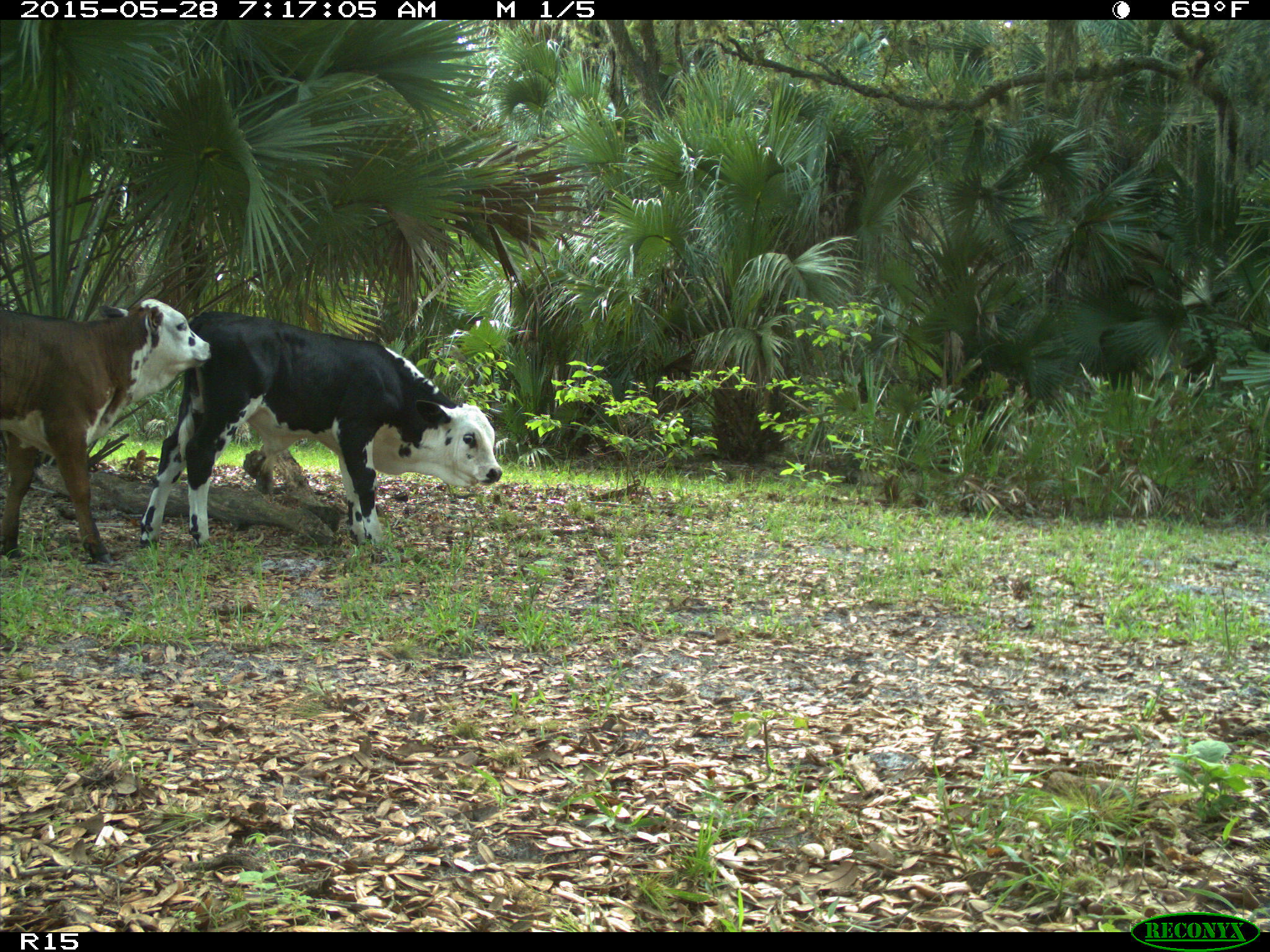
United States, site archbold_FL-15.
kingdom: Animalia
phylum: Chordata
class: Mammalia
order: Artiodactyla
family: Bovidae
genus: Bos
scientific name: Bos taurus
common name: domestic cow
Bos taurus (domestic cow).